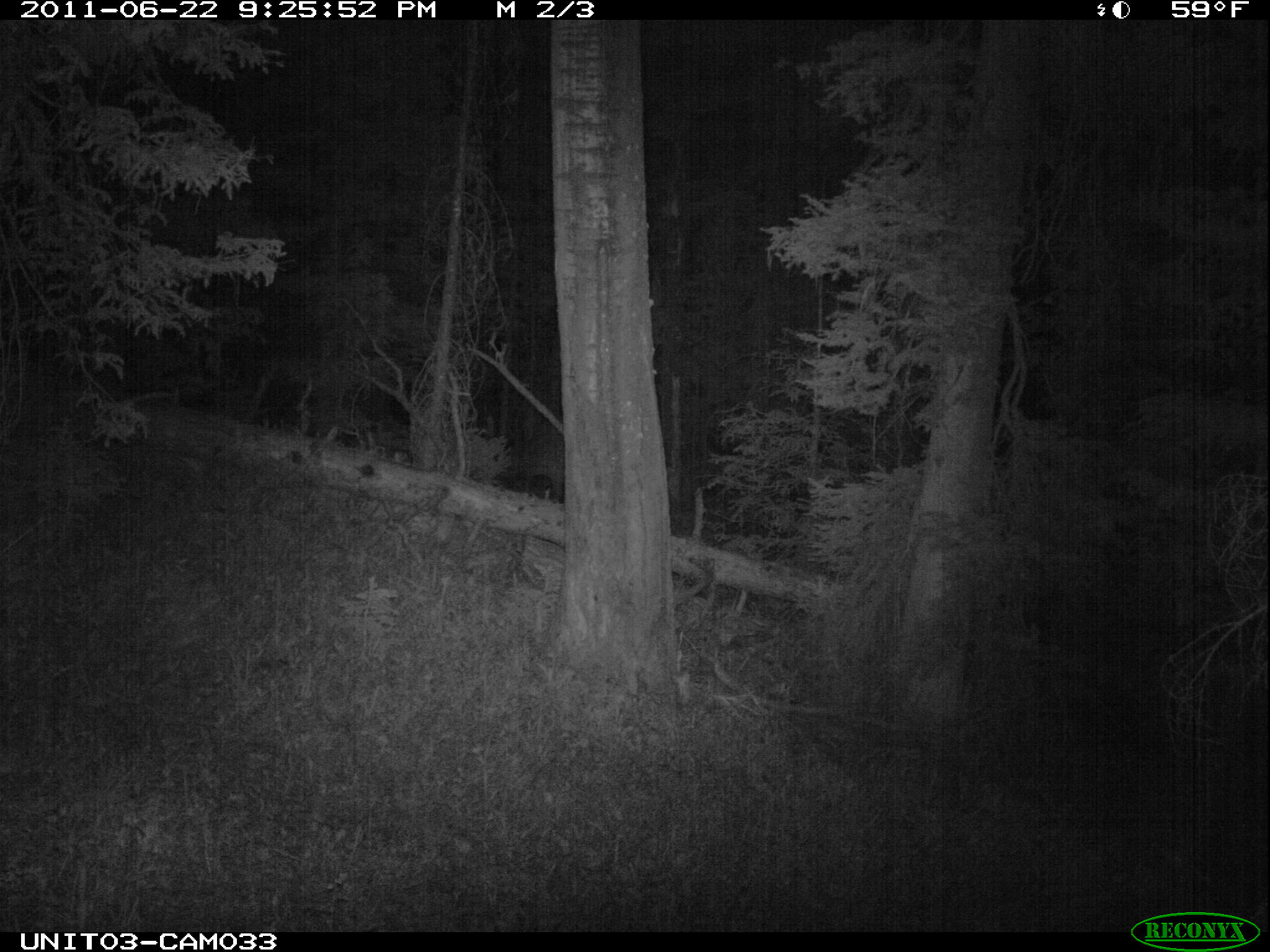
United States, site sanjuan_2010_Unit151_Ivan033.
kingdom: Animalia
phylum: Chordata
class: Mammalia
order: Artiodactyla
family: Cervidae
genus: Cervus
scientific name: Cervus elaphus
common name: red deer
Cervus elaphus (red deer).